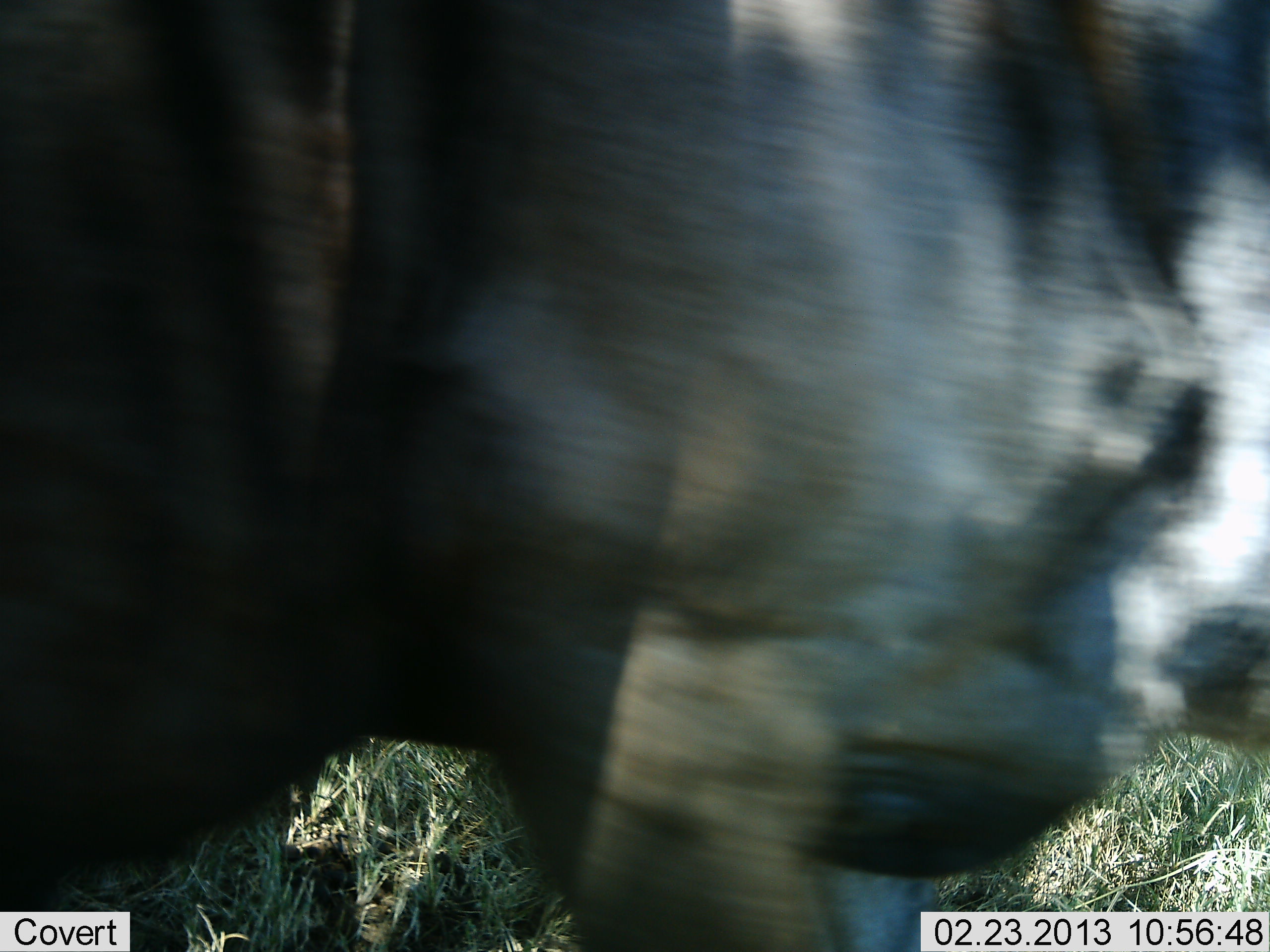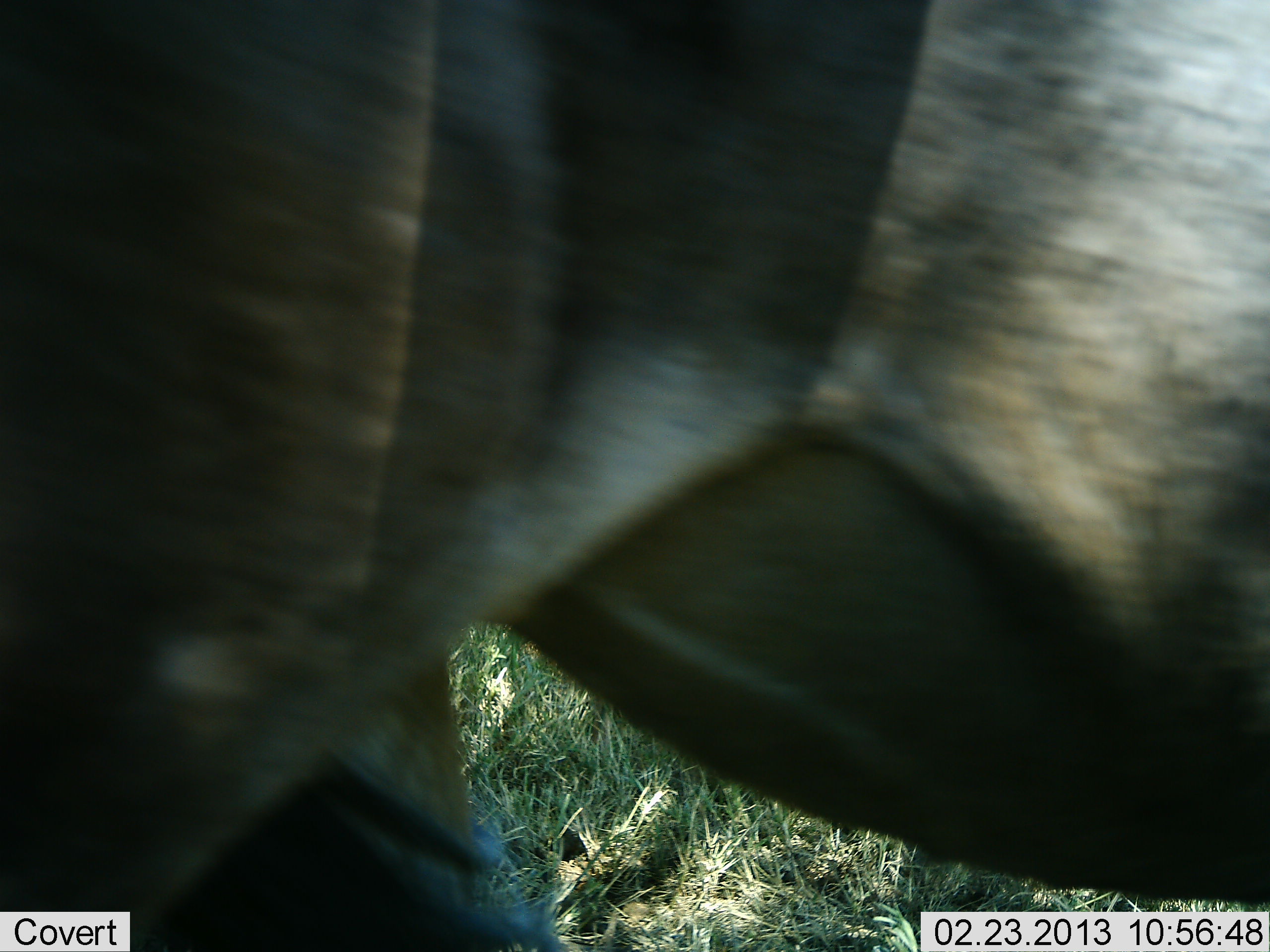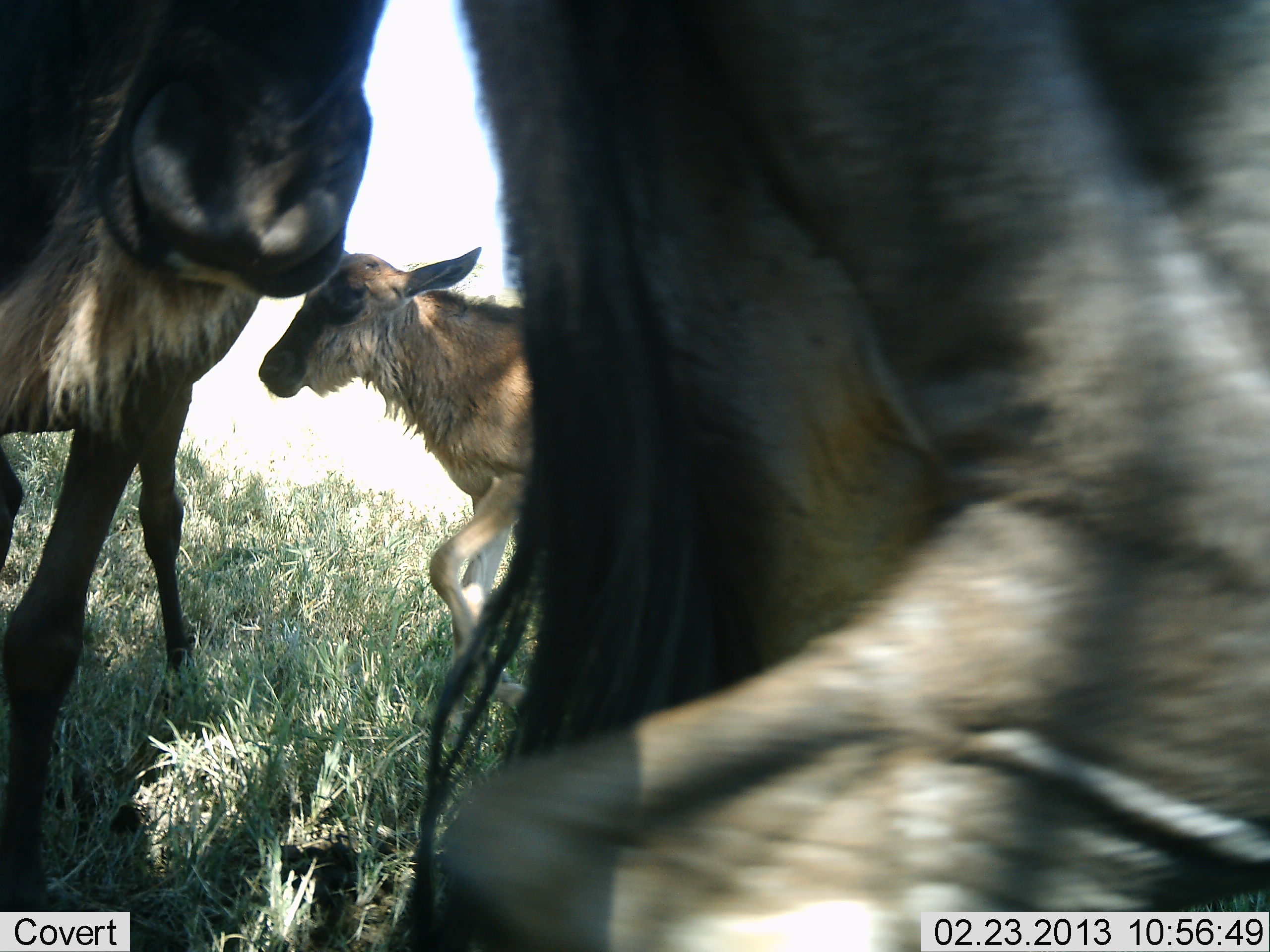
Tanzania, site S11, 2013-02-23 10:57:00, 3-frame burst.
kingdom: Animalia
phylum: Chordata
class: Mammalia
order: Artiodactyla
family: Bovidae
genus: Connochaetes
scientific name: Connochaetes taurinus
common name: blue wildebeest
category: wildebeest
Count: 3.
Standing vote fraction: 52%.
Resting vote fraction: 3%.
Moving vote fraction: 66%.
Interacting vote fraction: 10%.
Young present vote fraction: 83%.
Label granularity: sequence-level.